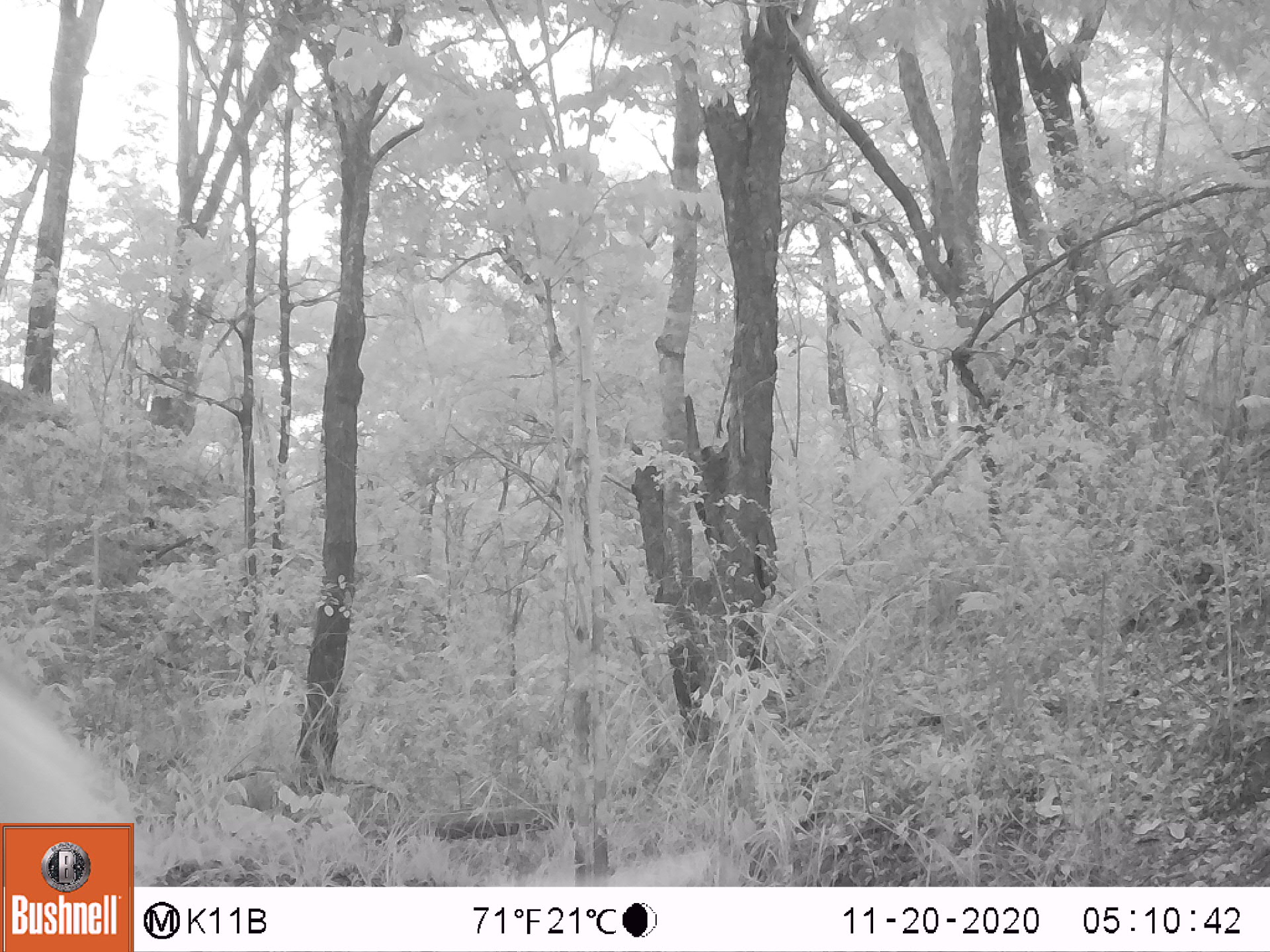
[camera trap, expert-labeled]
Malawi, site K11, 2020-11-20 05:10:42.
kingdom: Animalia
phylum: Chordata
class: Mammalia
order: Artiodactyla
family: Suidae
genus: Potamochoerus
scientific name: Potamochoerus larvatus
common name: bushpig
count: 1